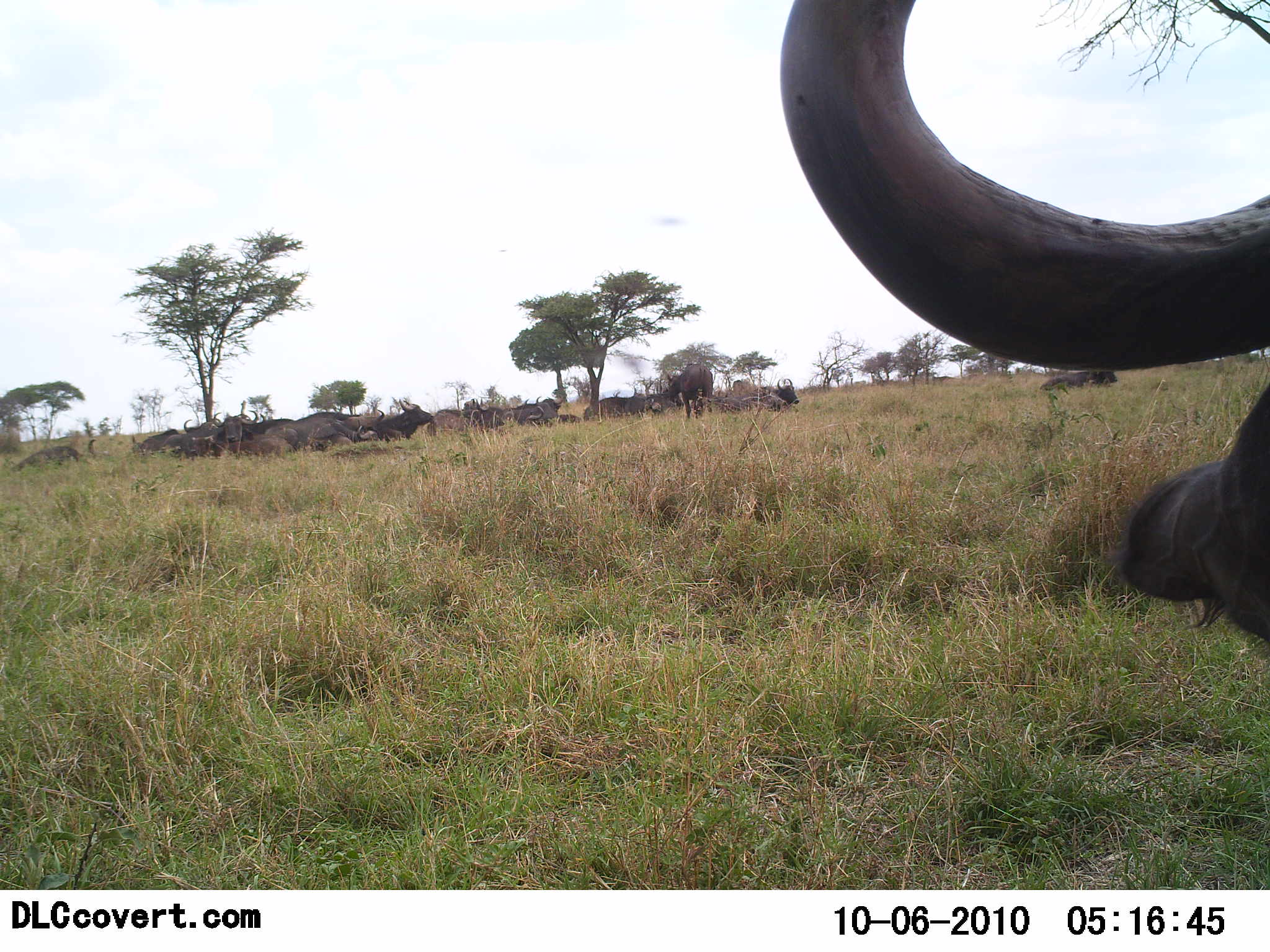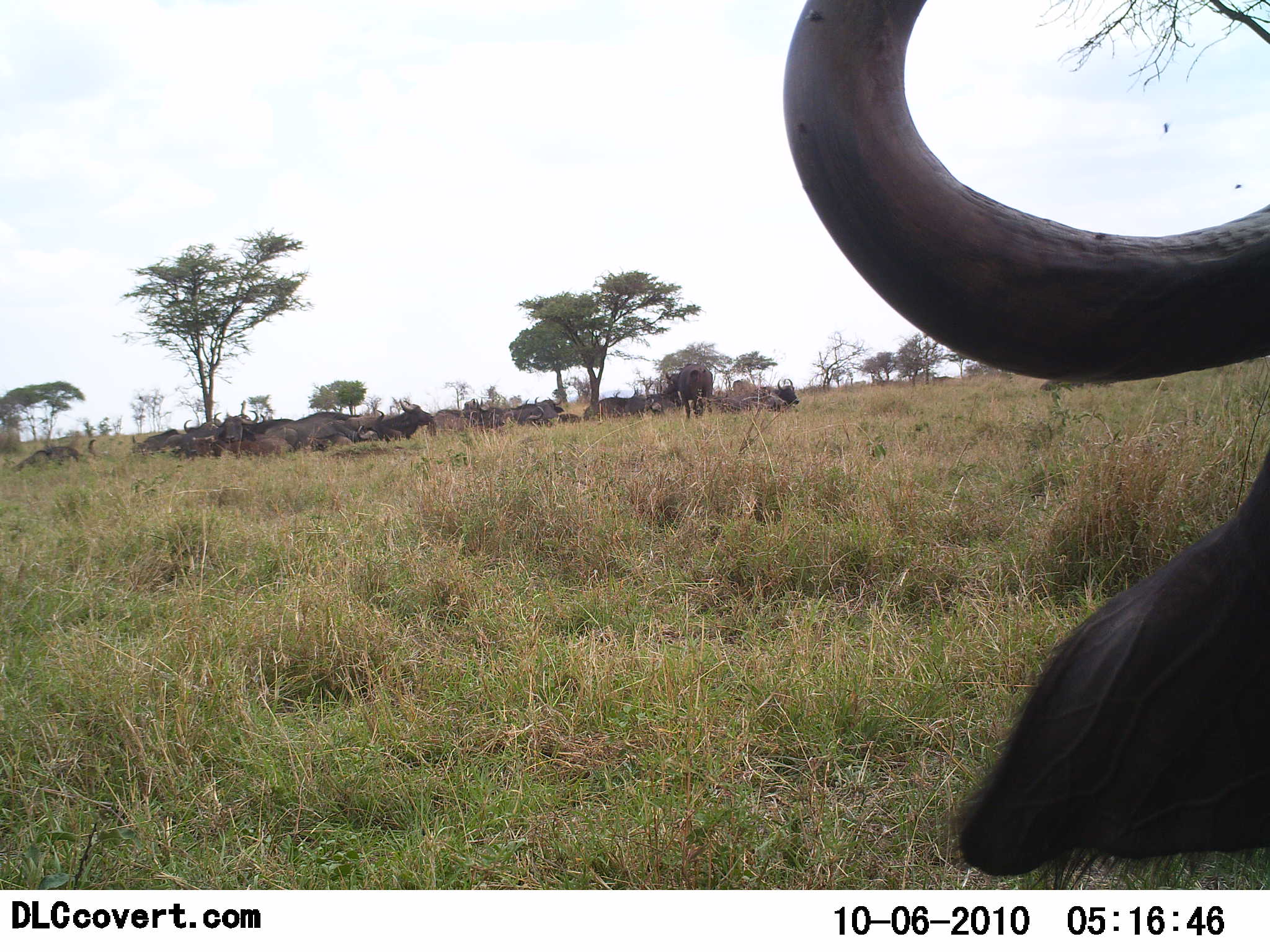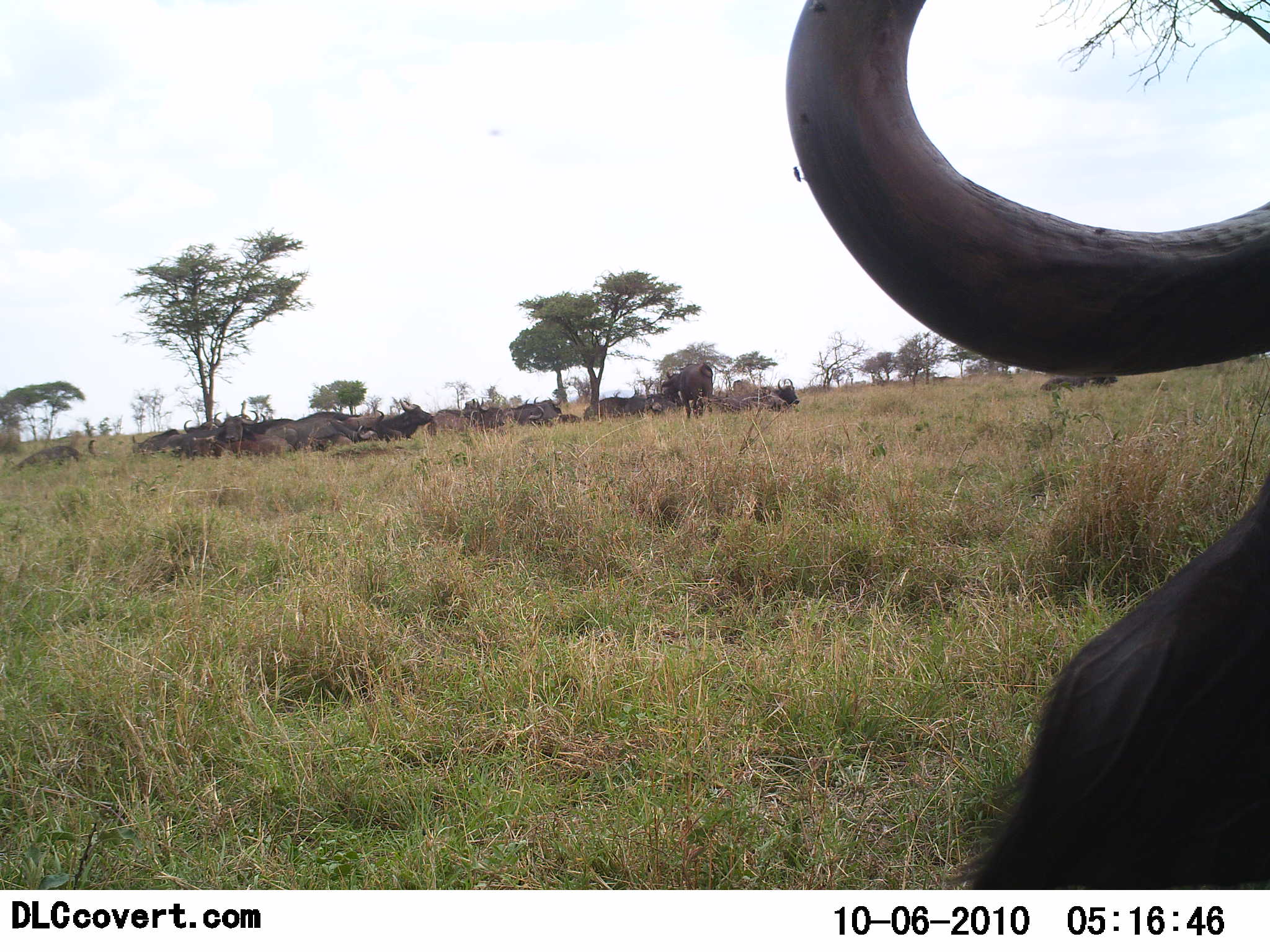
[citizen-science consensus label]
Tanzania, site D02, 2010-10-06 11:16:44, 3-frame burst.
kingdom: Animalia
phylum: Chordata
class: Mammalia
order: Artiodactyla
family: Bovidae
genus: Syncerus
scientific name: Syncerus caffer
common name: cape buffalo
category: buffalo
Buffalo (cape buffalo) (Syncerus caffer), count 8. Behavior (volunteer vote fractions): standing 54%, resting 46%, moving 8%, interacting 0%. Young present (vote fraction): 0%. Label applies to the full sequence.